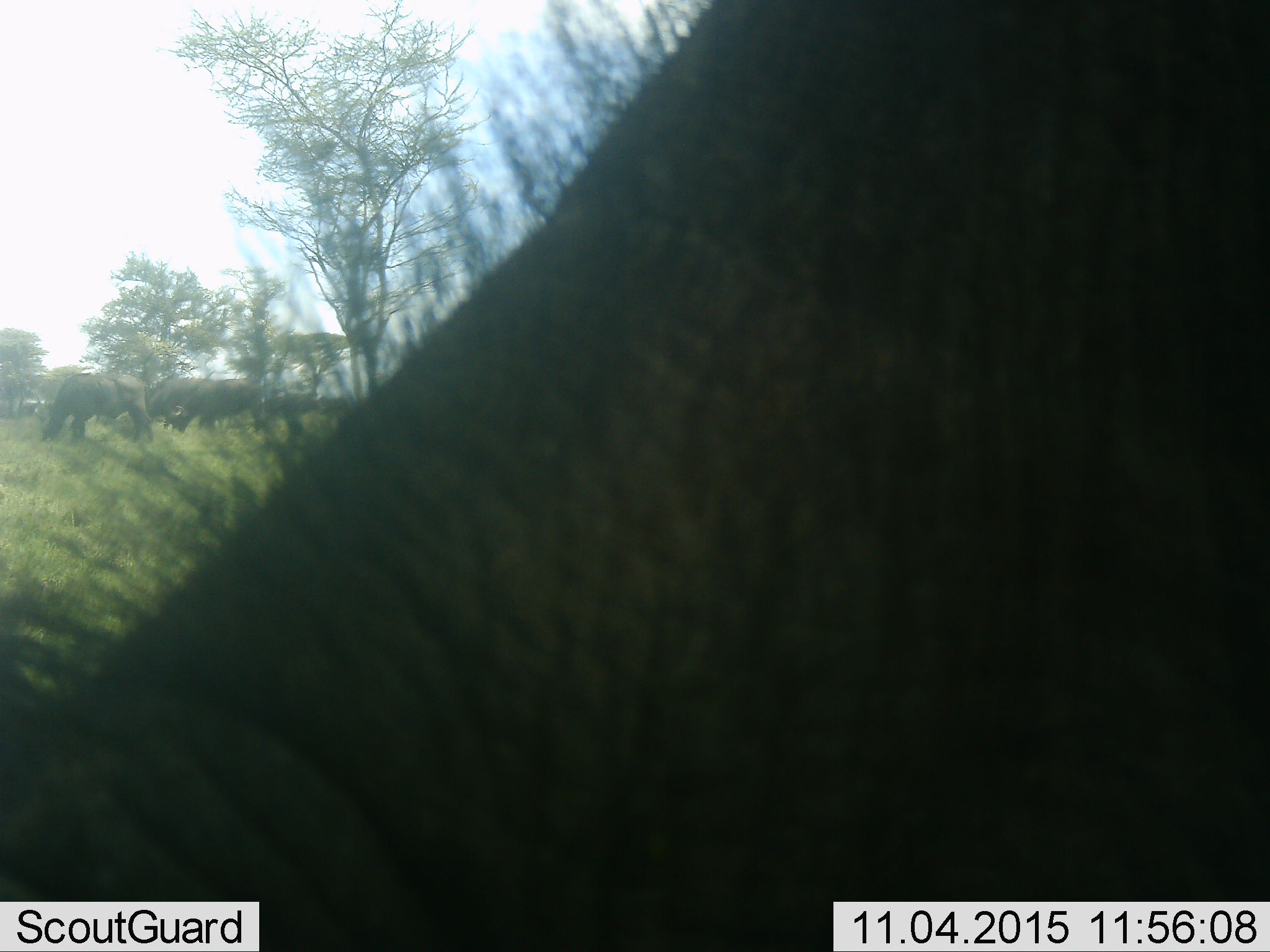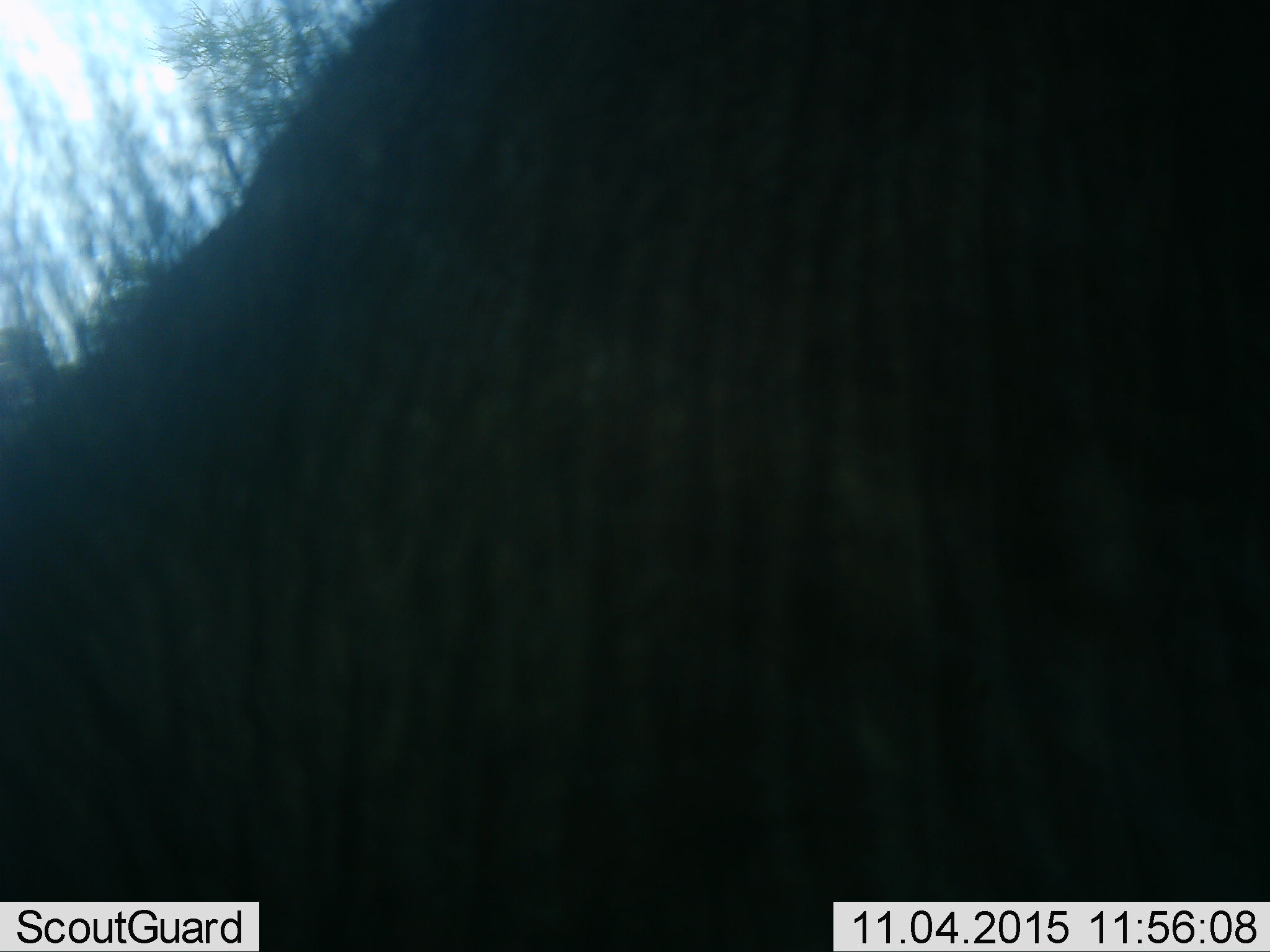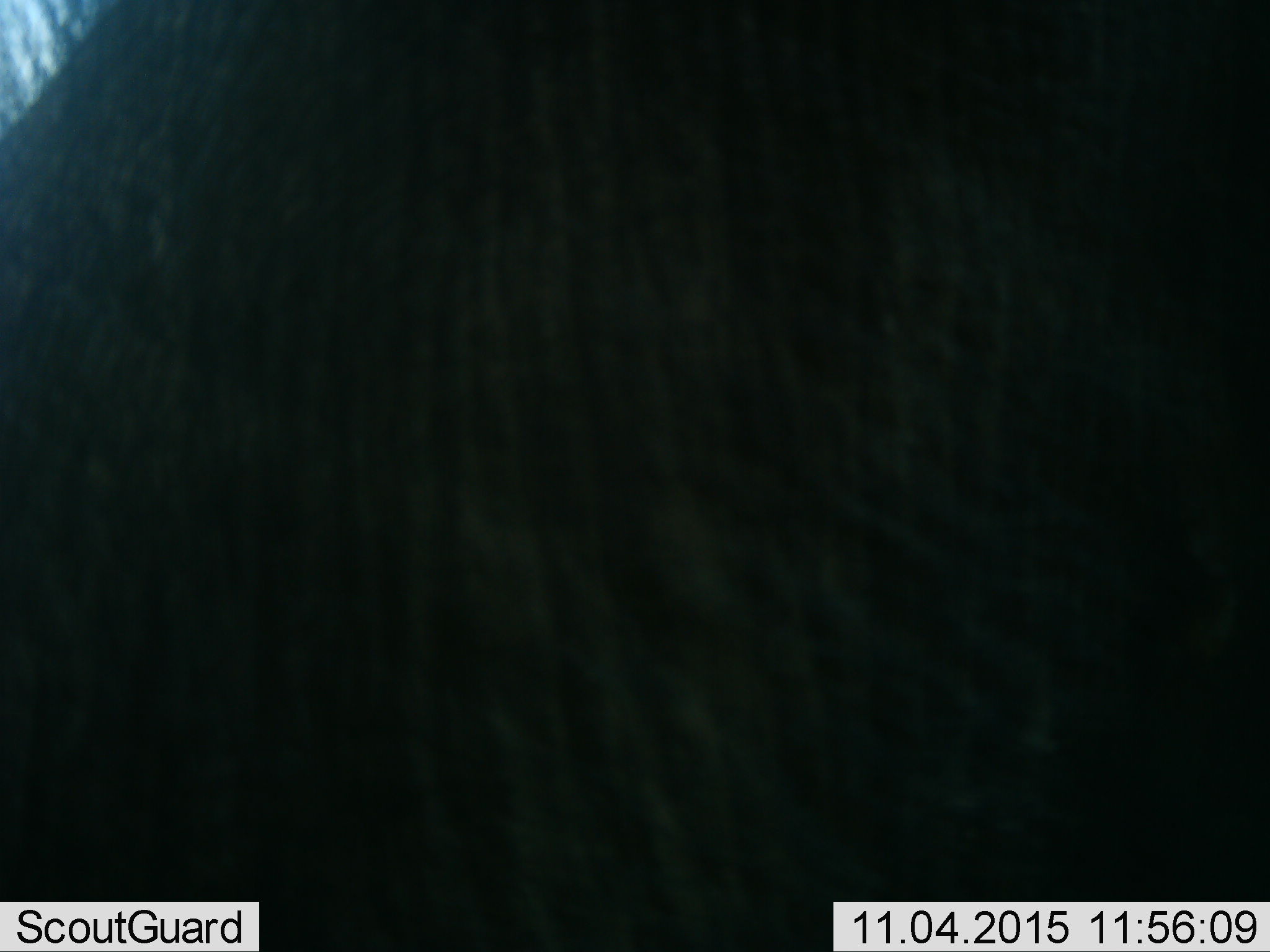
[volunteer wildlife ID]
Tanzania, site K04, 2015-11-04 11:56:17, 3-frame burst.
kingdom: Animalia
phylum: Chordata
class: Mammalia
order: Artiodactyla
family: Bovidae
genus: Syncerus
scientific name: Syncerus caffer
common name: cape buffalo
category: buffalo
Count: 6.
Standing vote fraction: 0%.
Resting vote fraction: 0%.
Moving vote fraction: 0%.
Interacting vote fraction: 0%.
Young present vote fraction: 0%.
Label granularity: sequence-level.